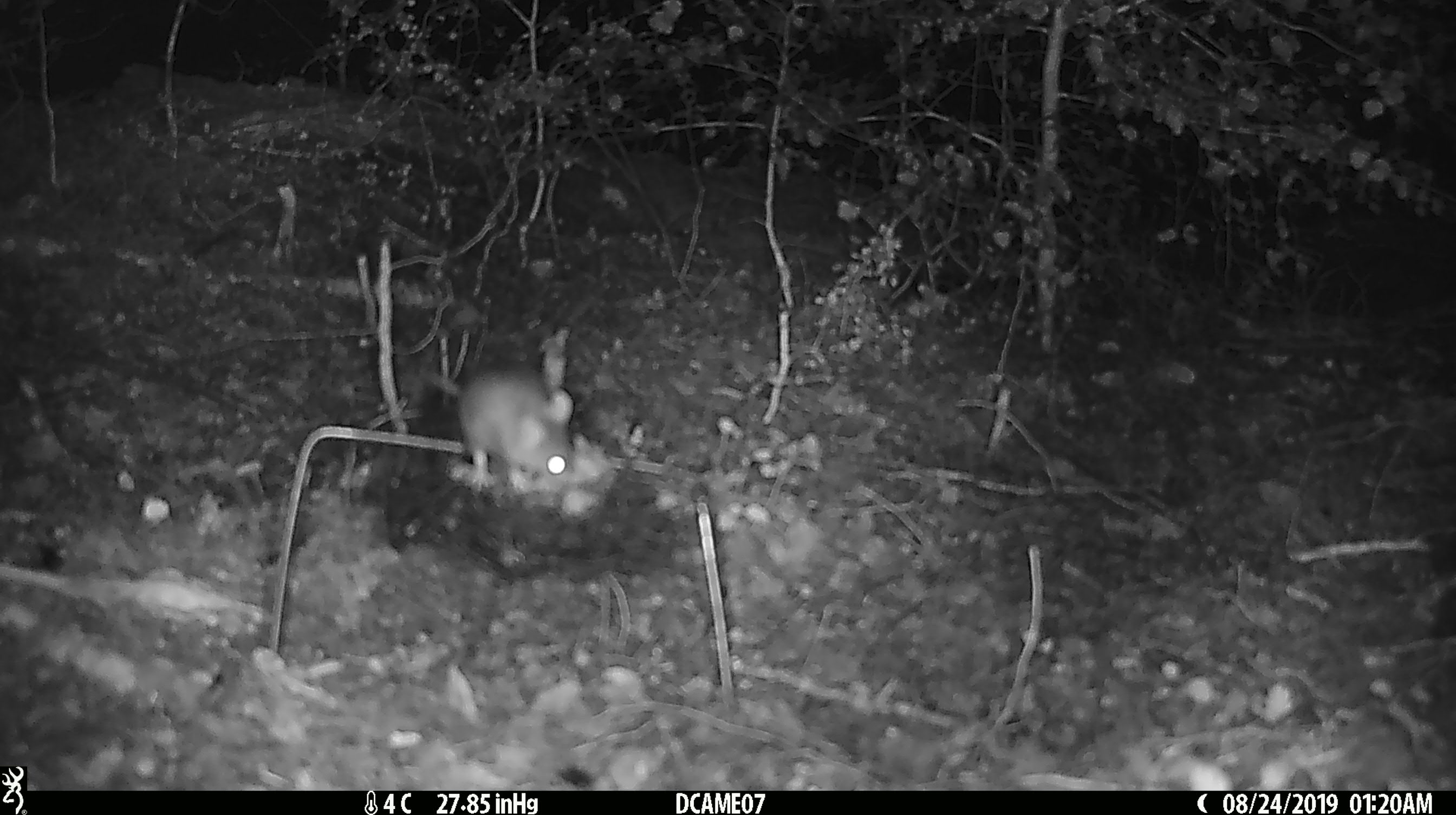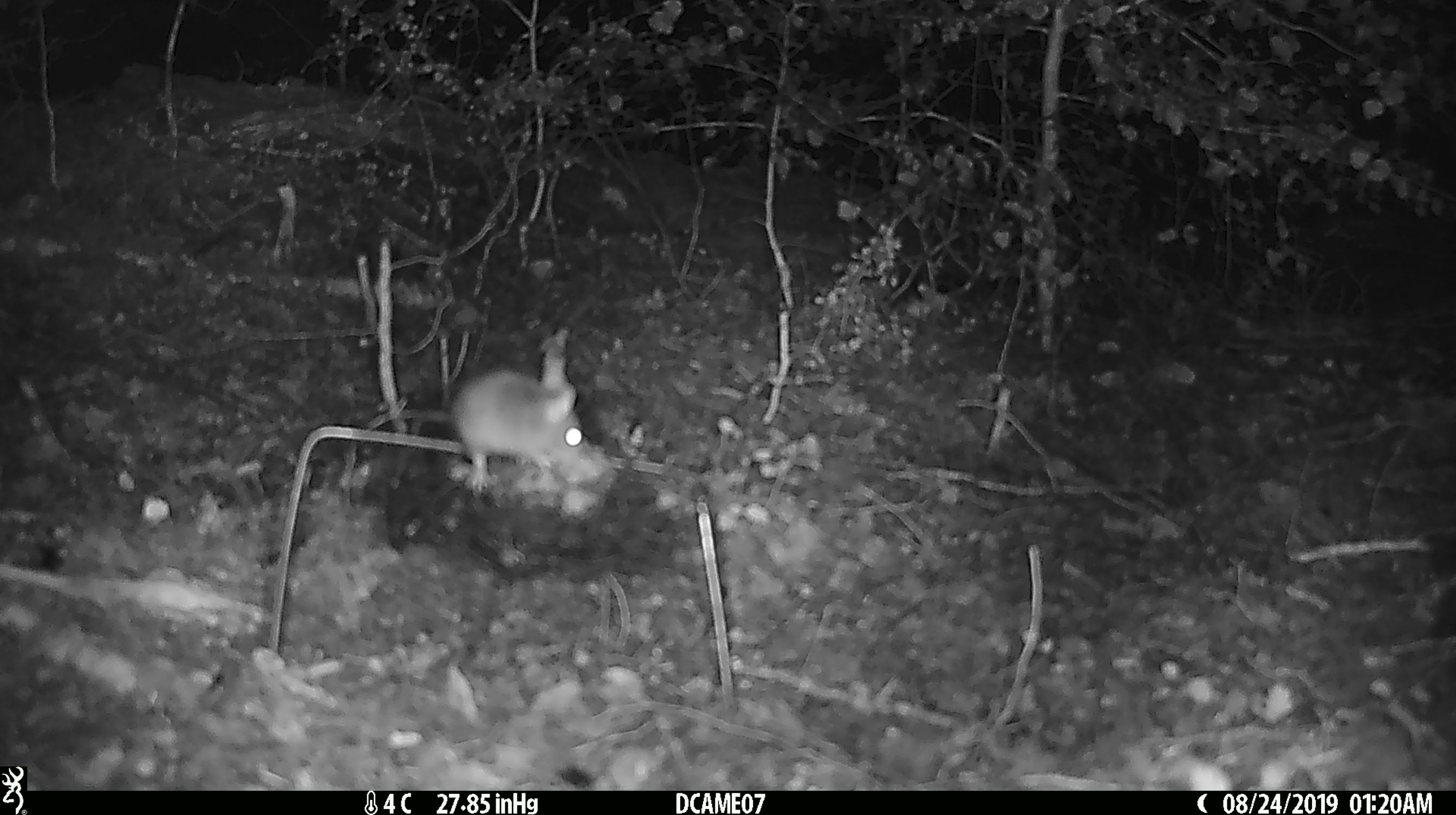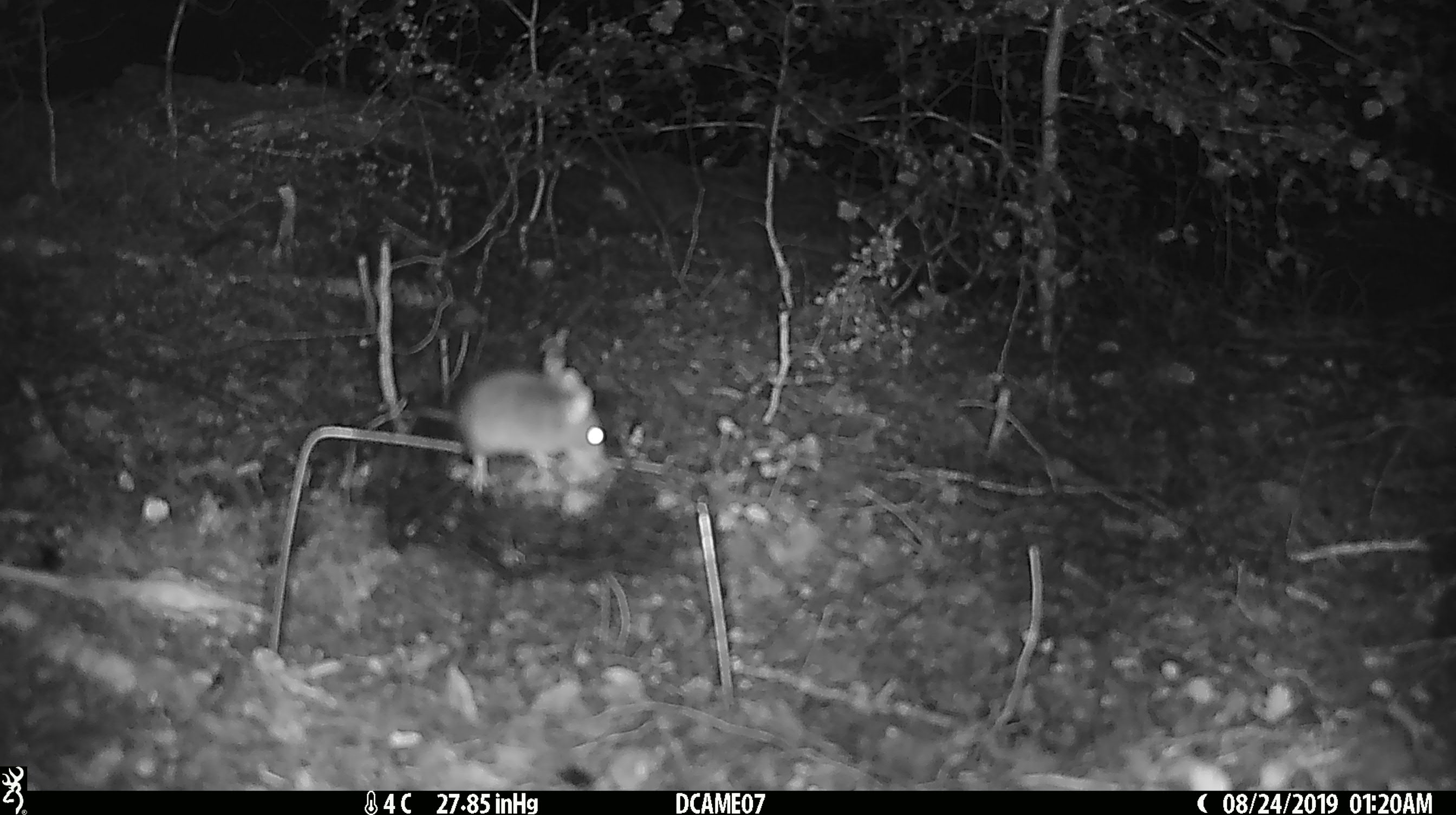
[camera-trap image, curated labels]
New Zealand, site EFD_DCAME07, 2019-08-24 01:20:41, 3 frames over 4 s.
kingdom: Animalia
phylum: Chordata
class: Mammalia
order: Rodentia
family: Muridae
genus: Mus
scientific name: Mus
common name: mouse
Mouse (Mus).